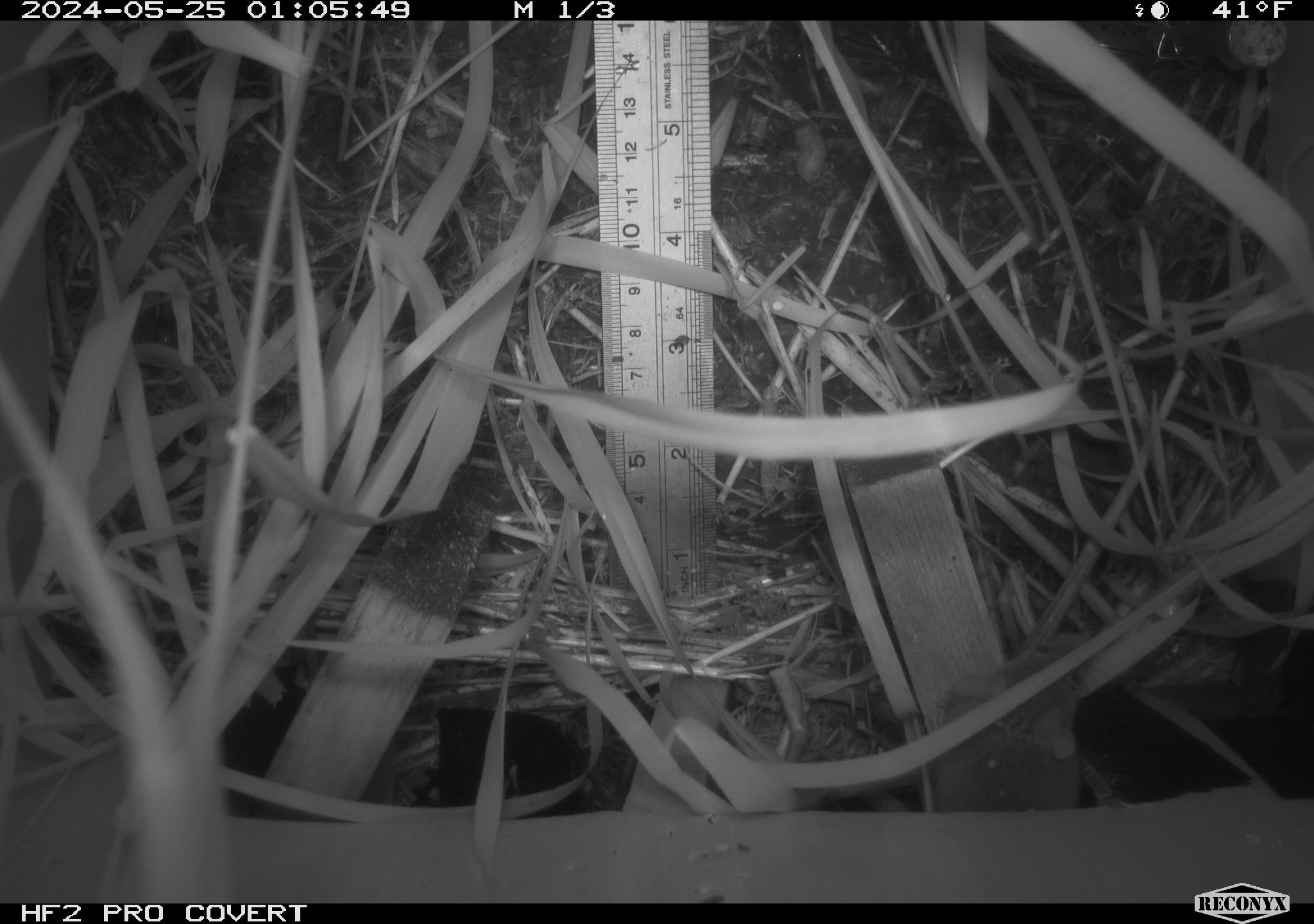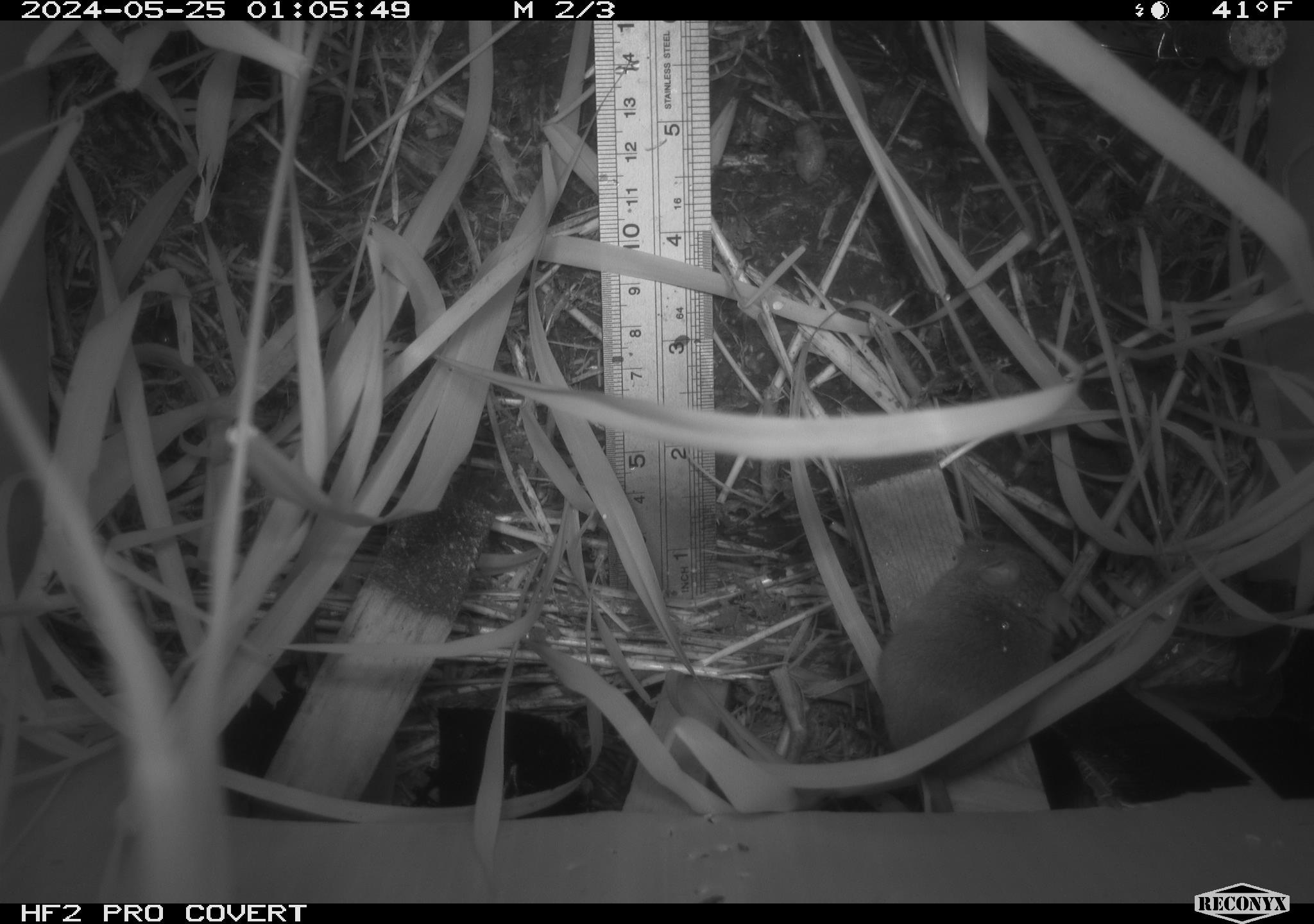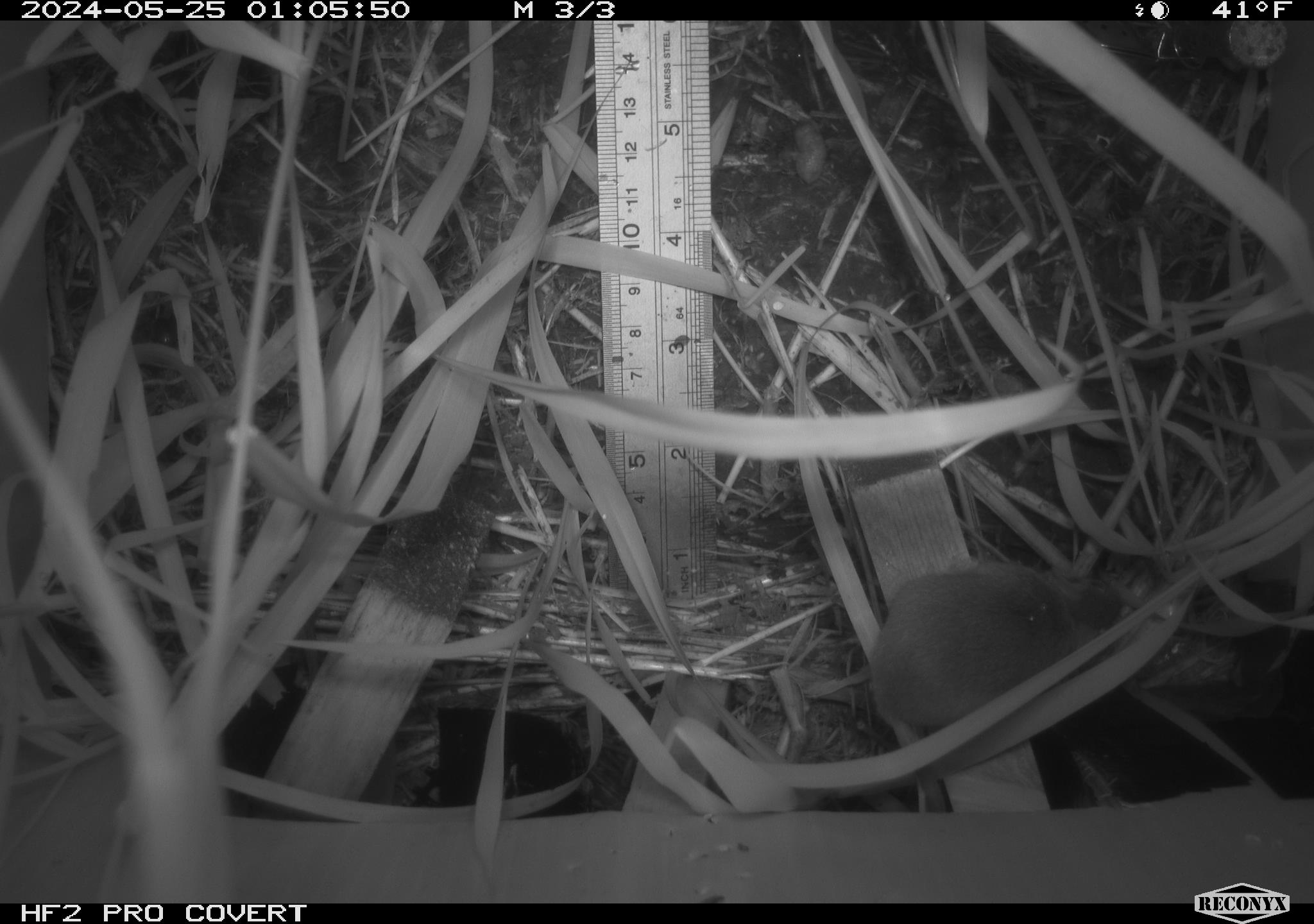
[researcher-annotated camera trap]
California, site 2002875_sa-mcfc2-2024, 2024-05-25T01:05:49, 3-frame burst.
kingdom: Animalia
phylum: Chordata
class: Mammalia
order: Rodentia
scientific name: Rodentia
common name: rodent